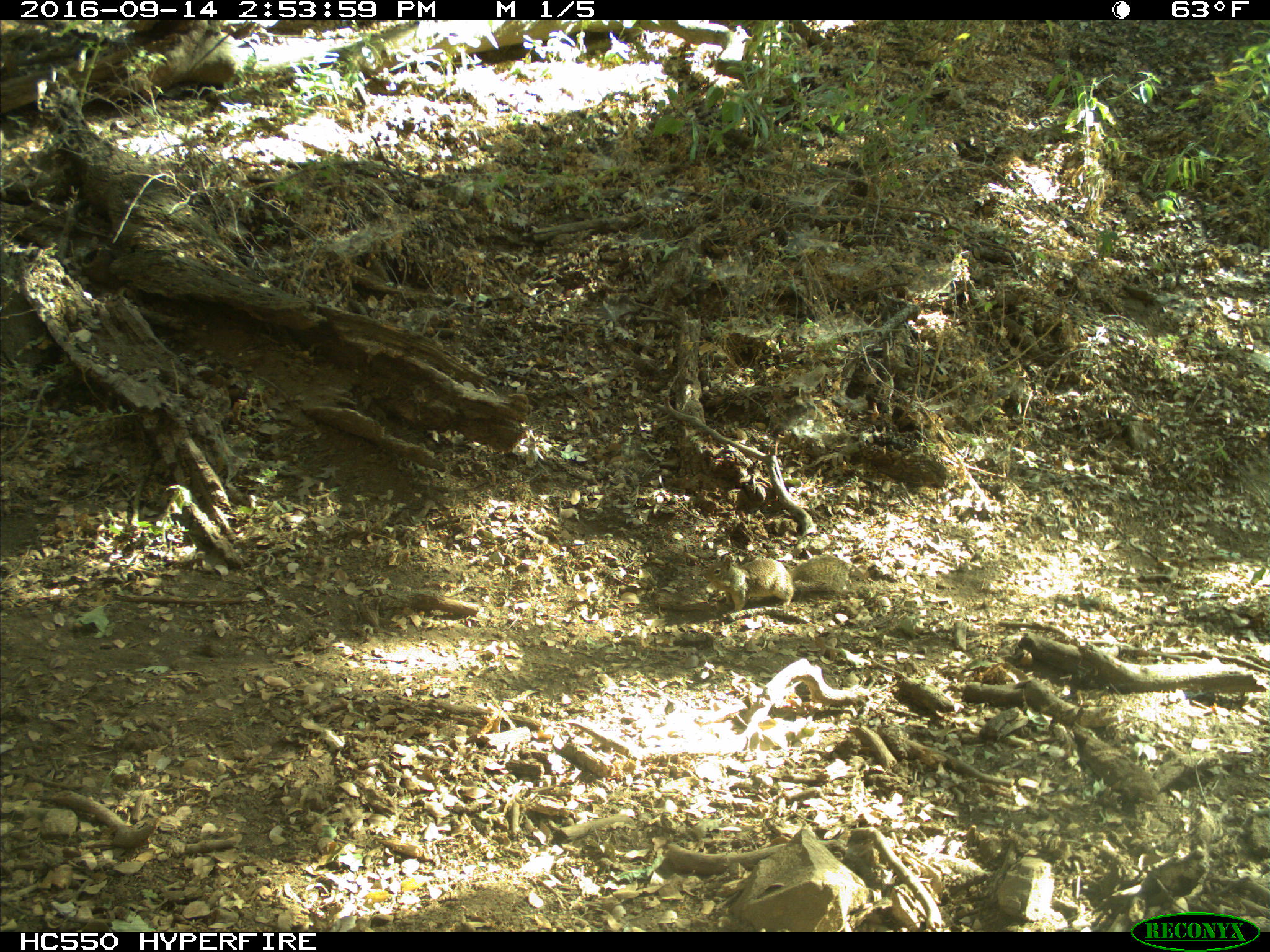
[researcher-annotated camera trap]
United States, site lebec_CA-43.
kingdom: Animalia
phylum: Chordata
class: Mammalia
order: Rodentia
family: Sciuridae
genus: Otospermophilus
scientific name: Otospermophilus beecheyi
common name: california ground squirrel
Otospermophilus beecheyi (california ground squirrel).